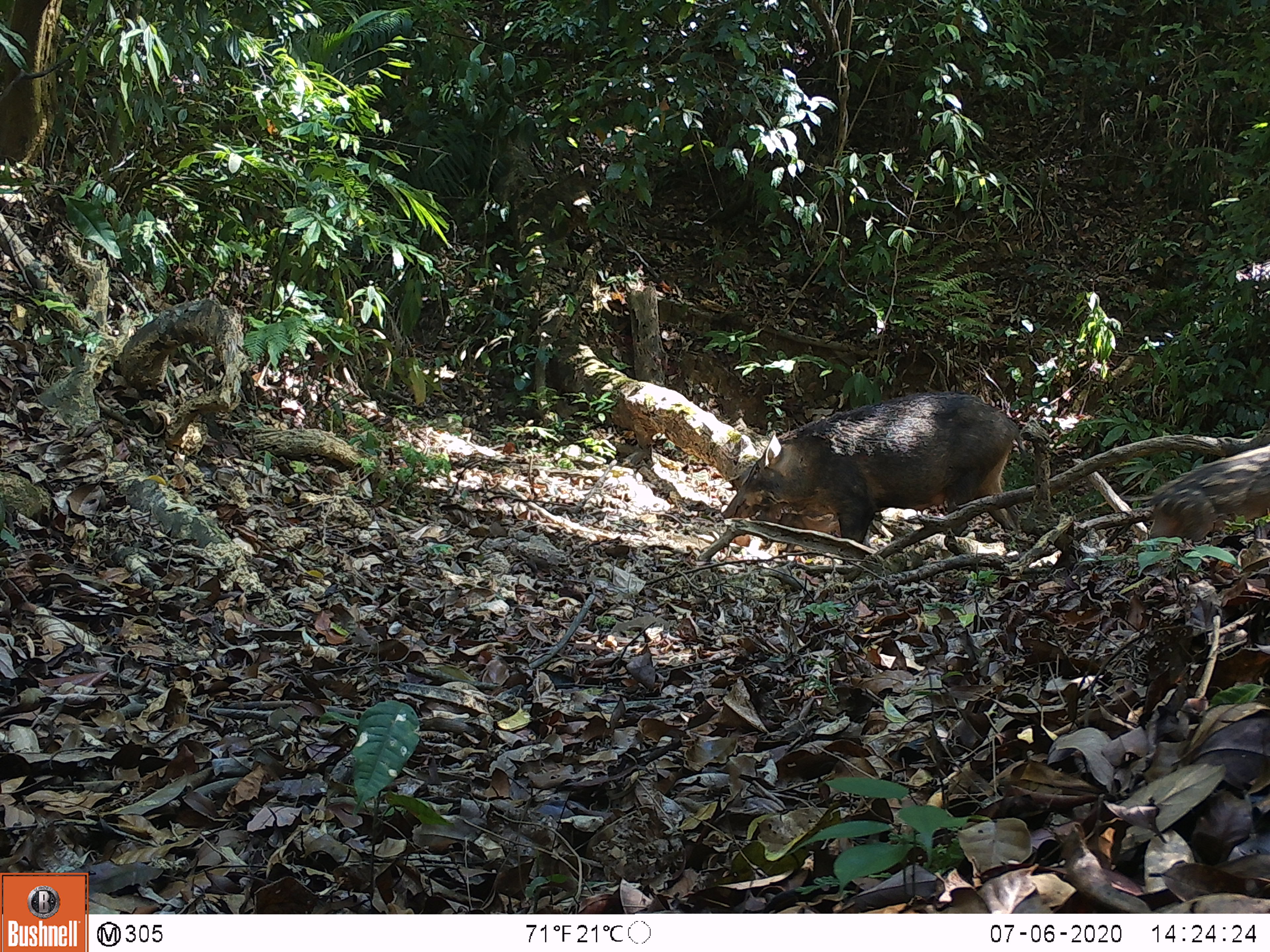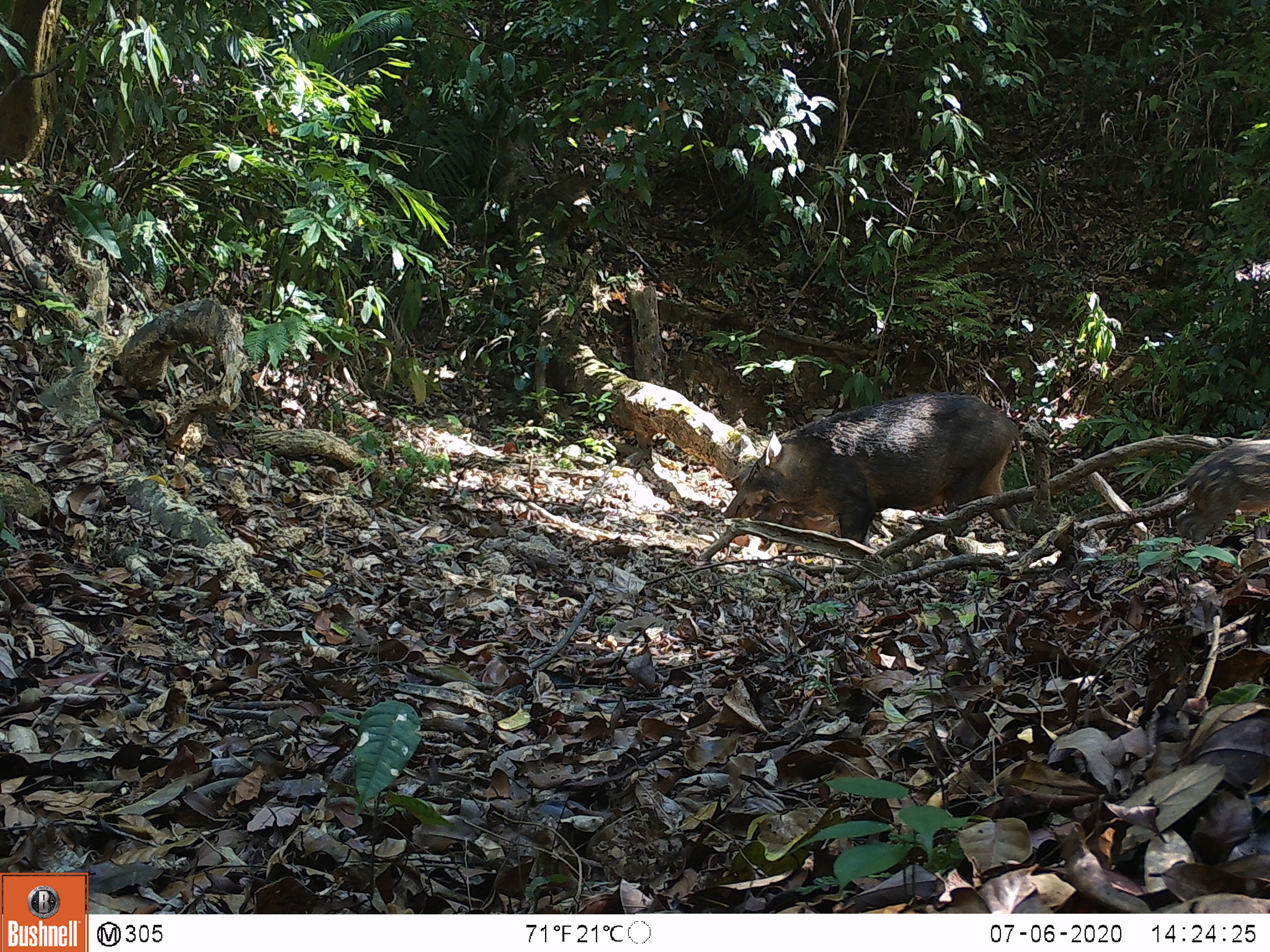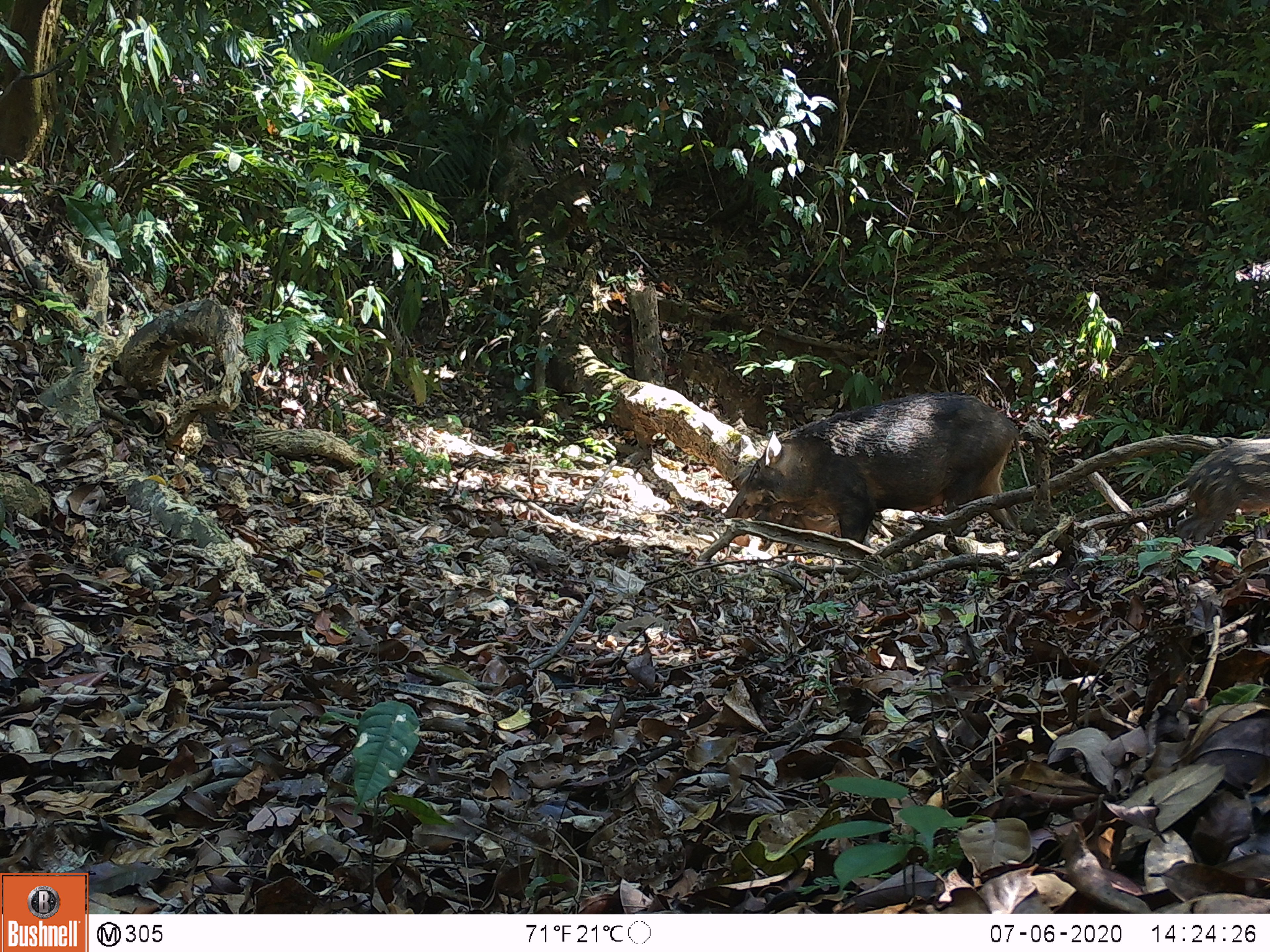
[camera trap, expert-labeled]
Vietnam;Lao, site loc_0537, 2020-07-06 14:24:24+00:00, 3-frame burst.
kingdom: Animalia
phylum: Chordata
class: Mammalia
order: Artiodactyla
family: Suidae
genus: Sus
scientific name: Sus scrofa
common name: eurasian wild pig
Eurasian wild pig (Sus scrofa). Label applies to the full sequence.